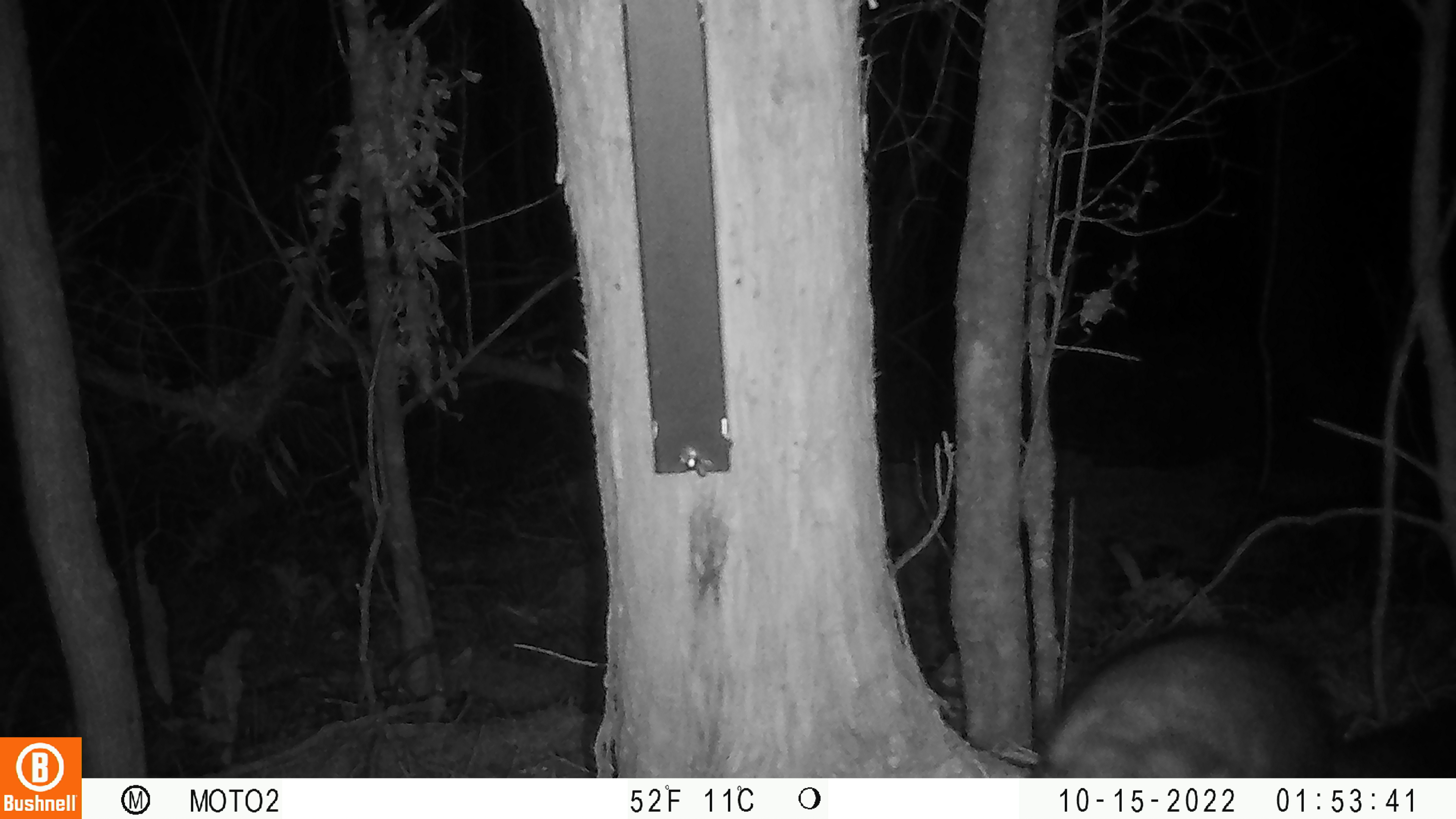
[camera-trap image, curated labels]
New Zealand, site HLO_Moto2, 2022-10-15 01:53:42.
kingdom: Animalia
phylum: Chordata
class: Mammalia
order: Diprotodontia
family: Phalangeridae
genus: Trichosurus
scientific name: Trichosurus vulpecula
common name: common brushtail possum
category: possum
Possum (common brushtail possum) (Trichosurus vulpecula).